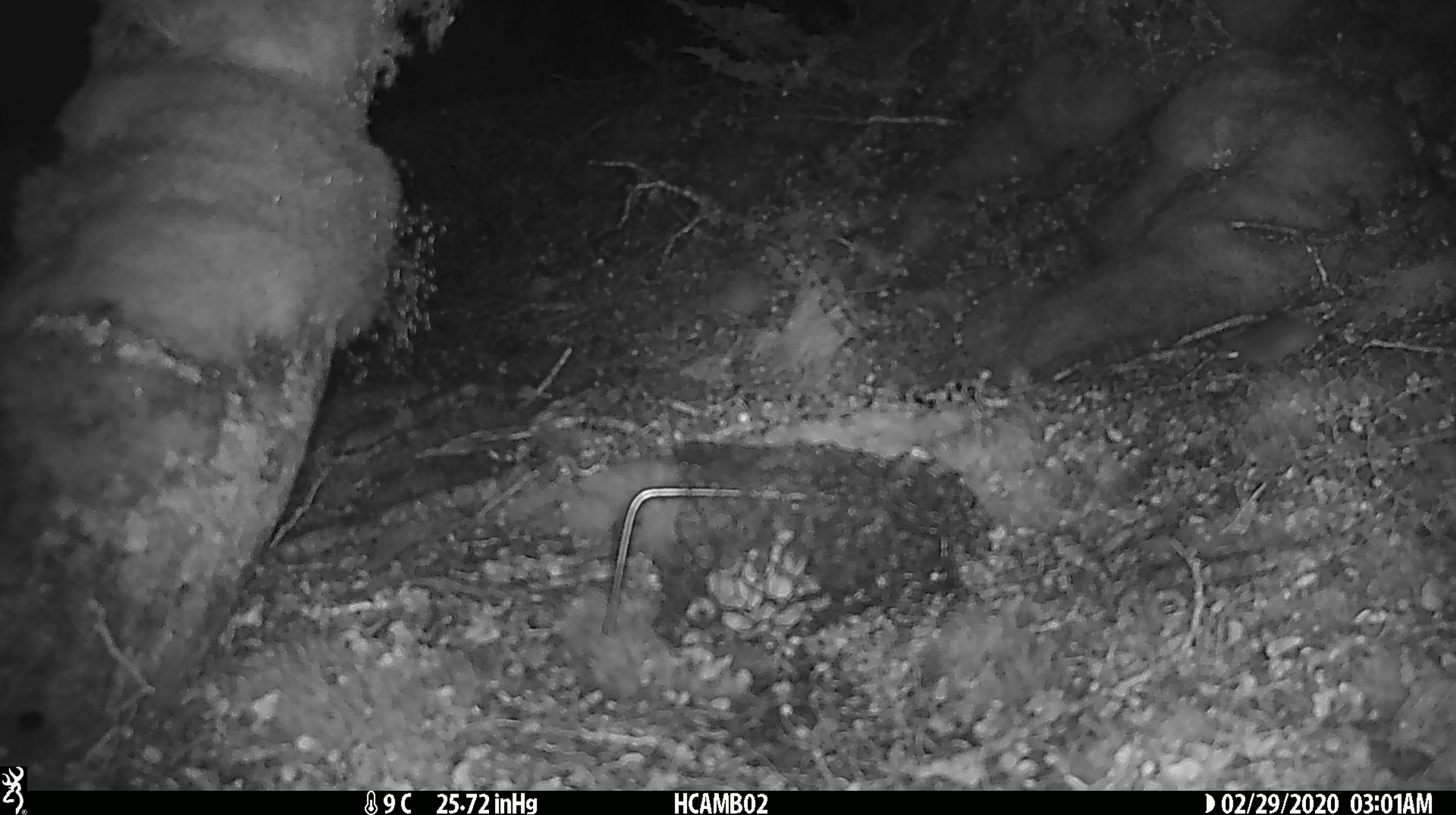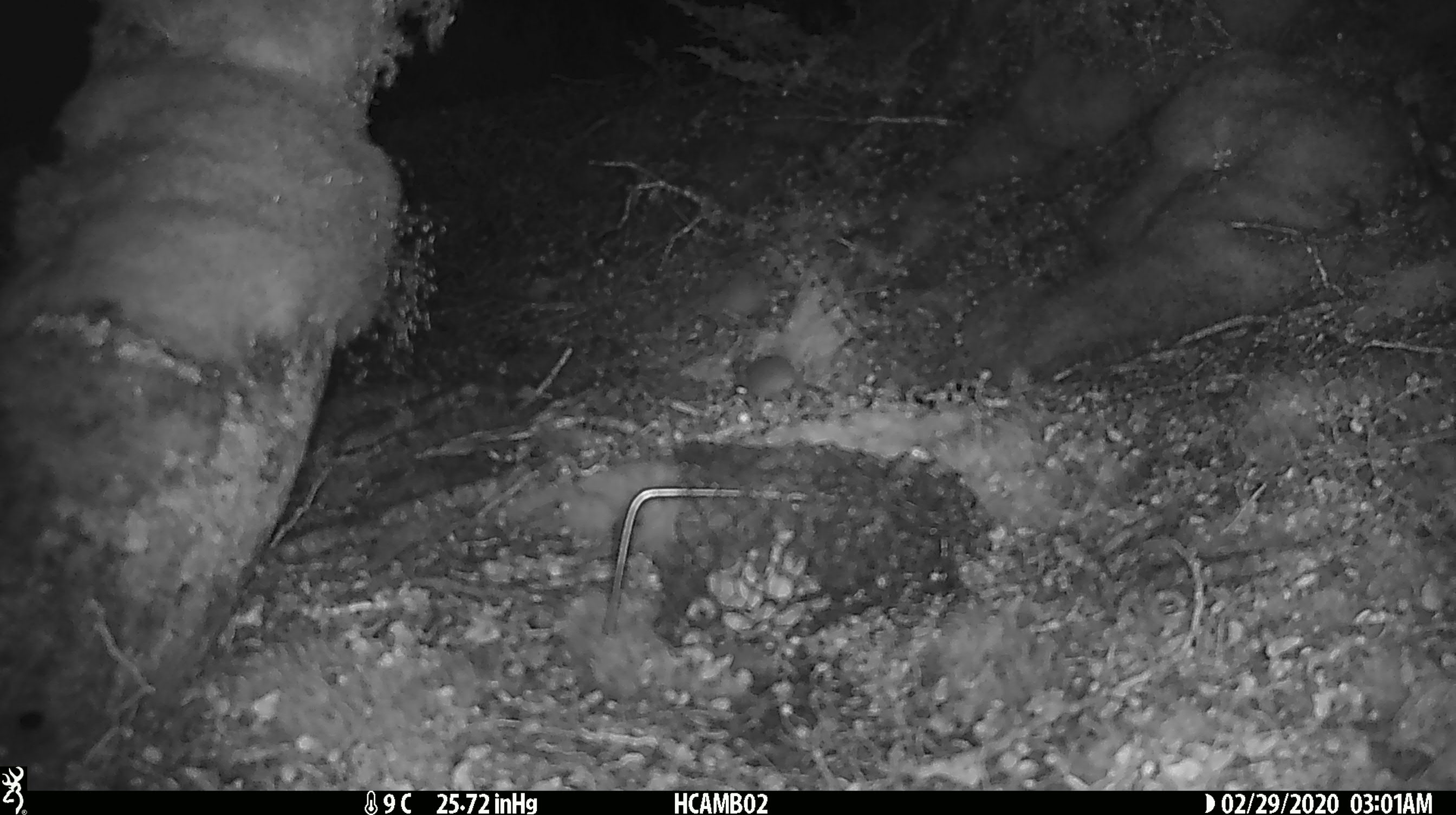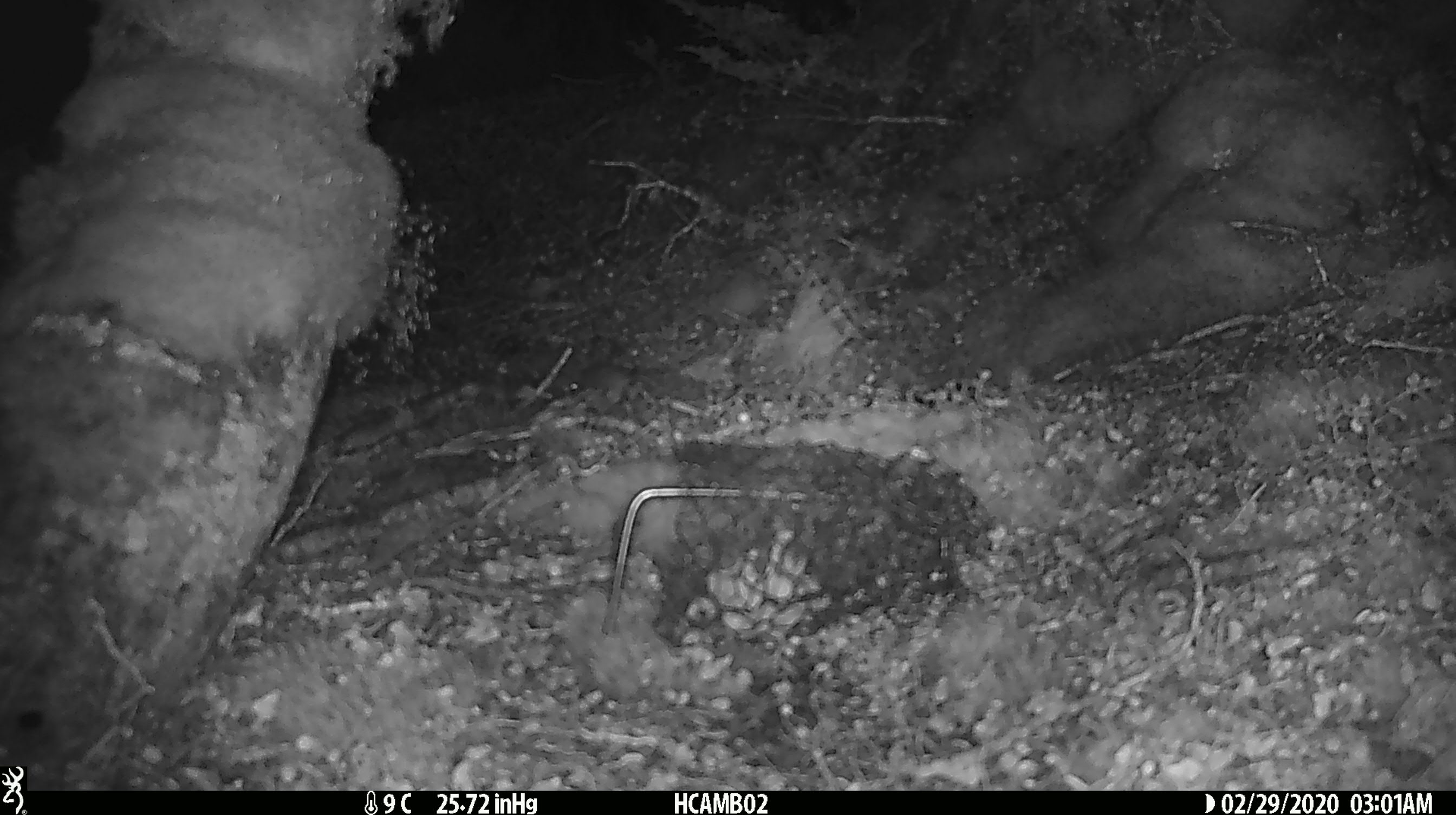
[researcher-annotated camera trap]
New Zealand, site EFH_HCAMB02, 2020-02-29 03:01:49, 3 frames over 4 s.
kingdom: Animalia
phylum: Chordata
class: Mammalia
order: Rodentia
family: Muridae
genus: Mus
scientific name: Mus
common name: mouse